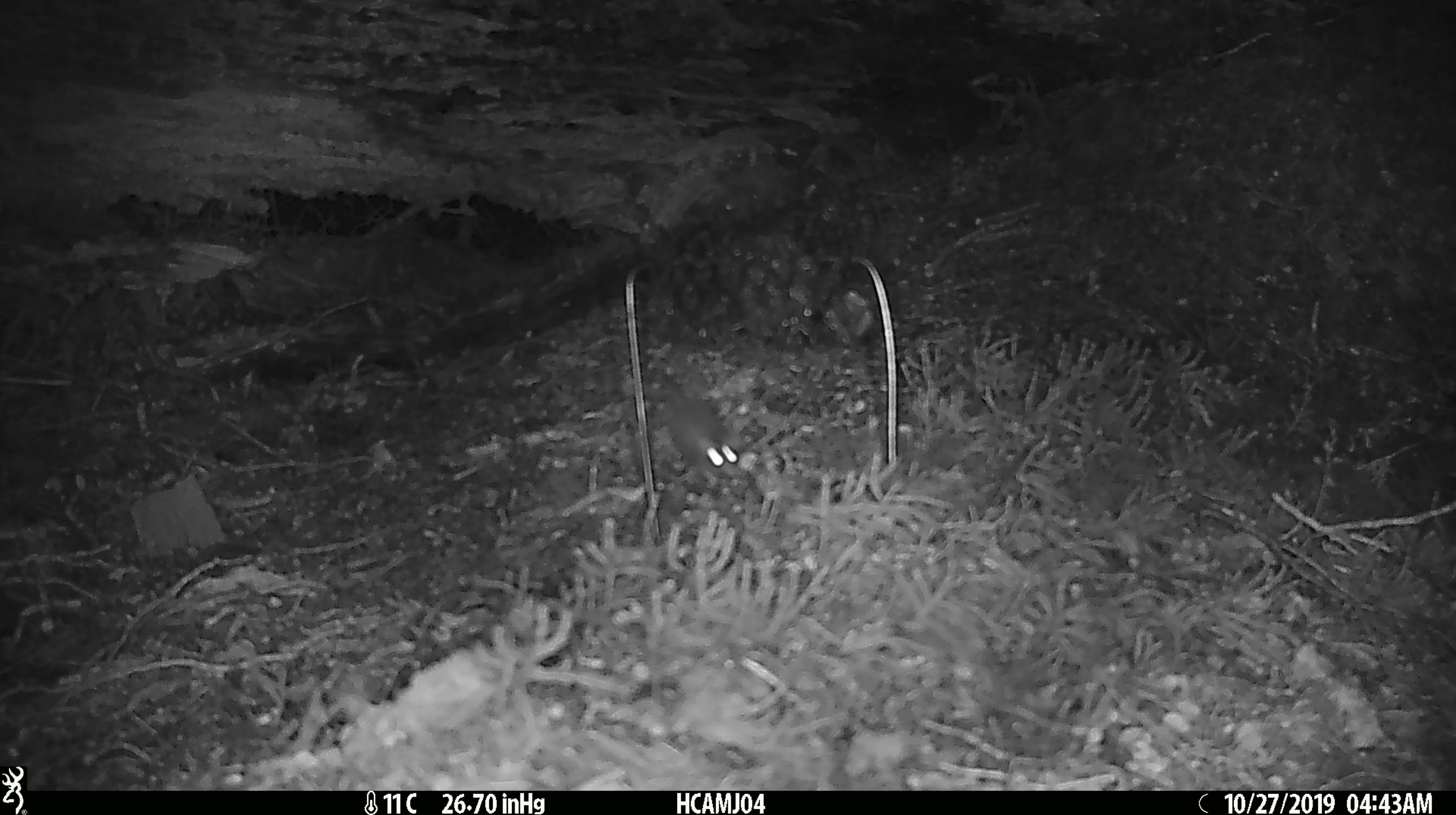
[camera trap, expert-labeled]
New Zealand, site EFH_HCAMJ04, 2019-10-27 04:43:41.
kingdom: Animalia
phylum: Chordata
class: Mammalia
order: Rodentia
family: Muridae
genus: Mus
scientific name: Mus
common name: mouse